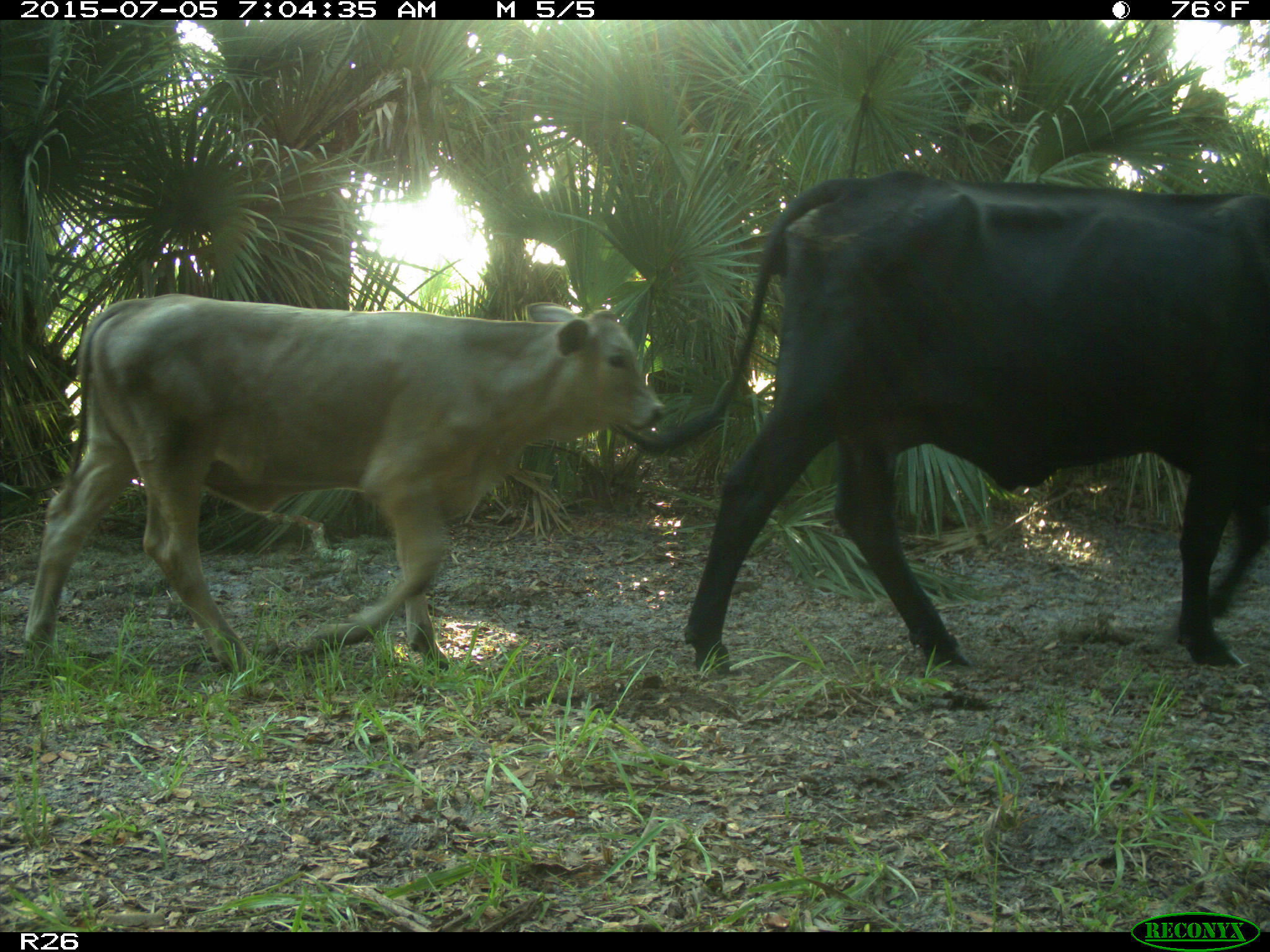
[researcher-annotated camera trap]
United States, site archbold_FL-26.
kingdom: Animalia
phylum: Chordata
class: Mammalia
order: Artiodactyla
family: Bovidae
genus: Bos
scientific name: Bos taurus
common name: domestic cow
Bos taurus (domestic cow).